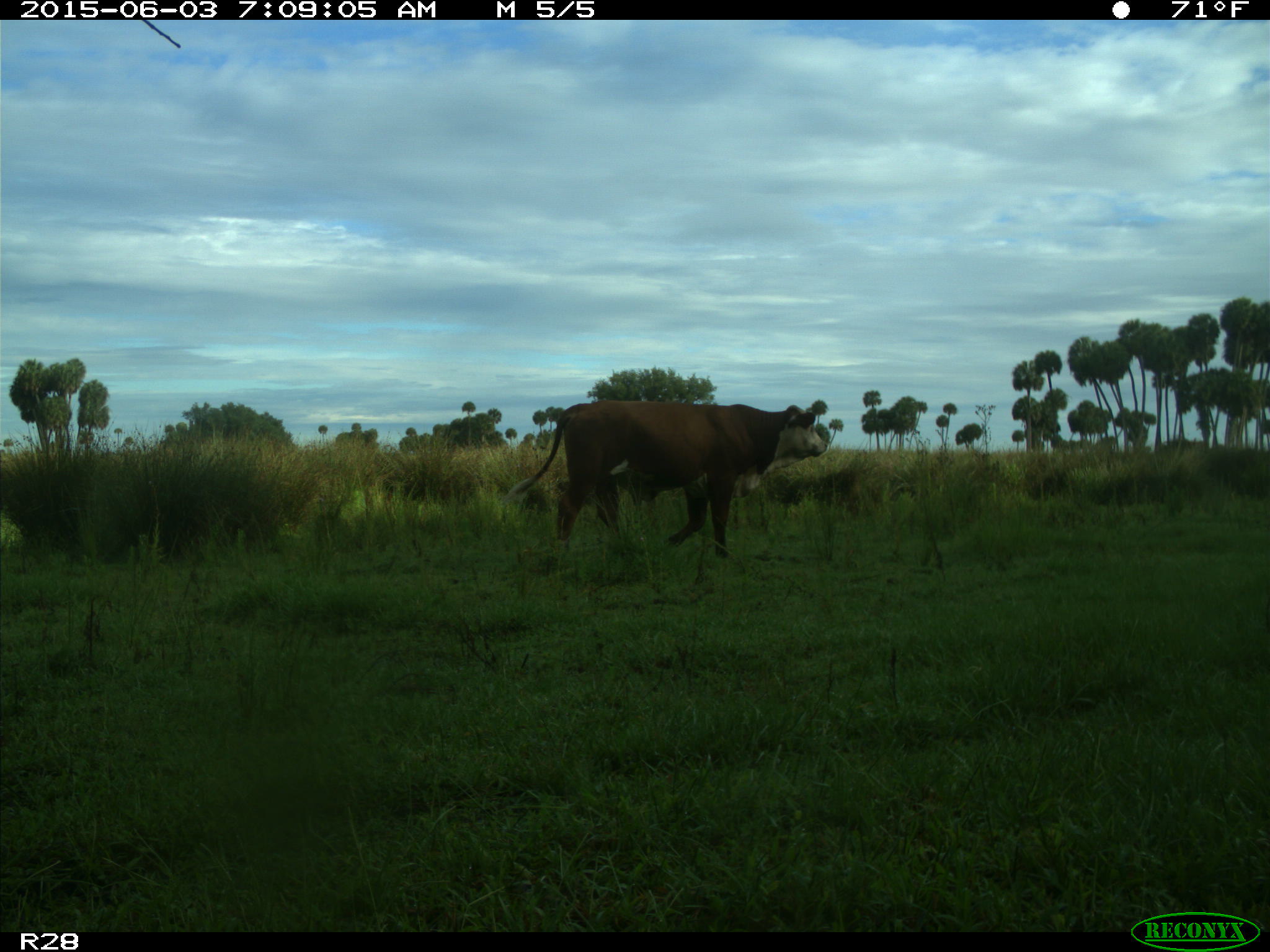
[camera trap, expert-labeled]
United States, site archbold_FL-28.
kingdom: Animalia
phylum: Chordata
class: Mammalia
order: Artiodactyla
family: Bovidae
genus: Bos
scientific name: Bos taurus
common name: domestic cow